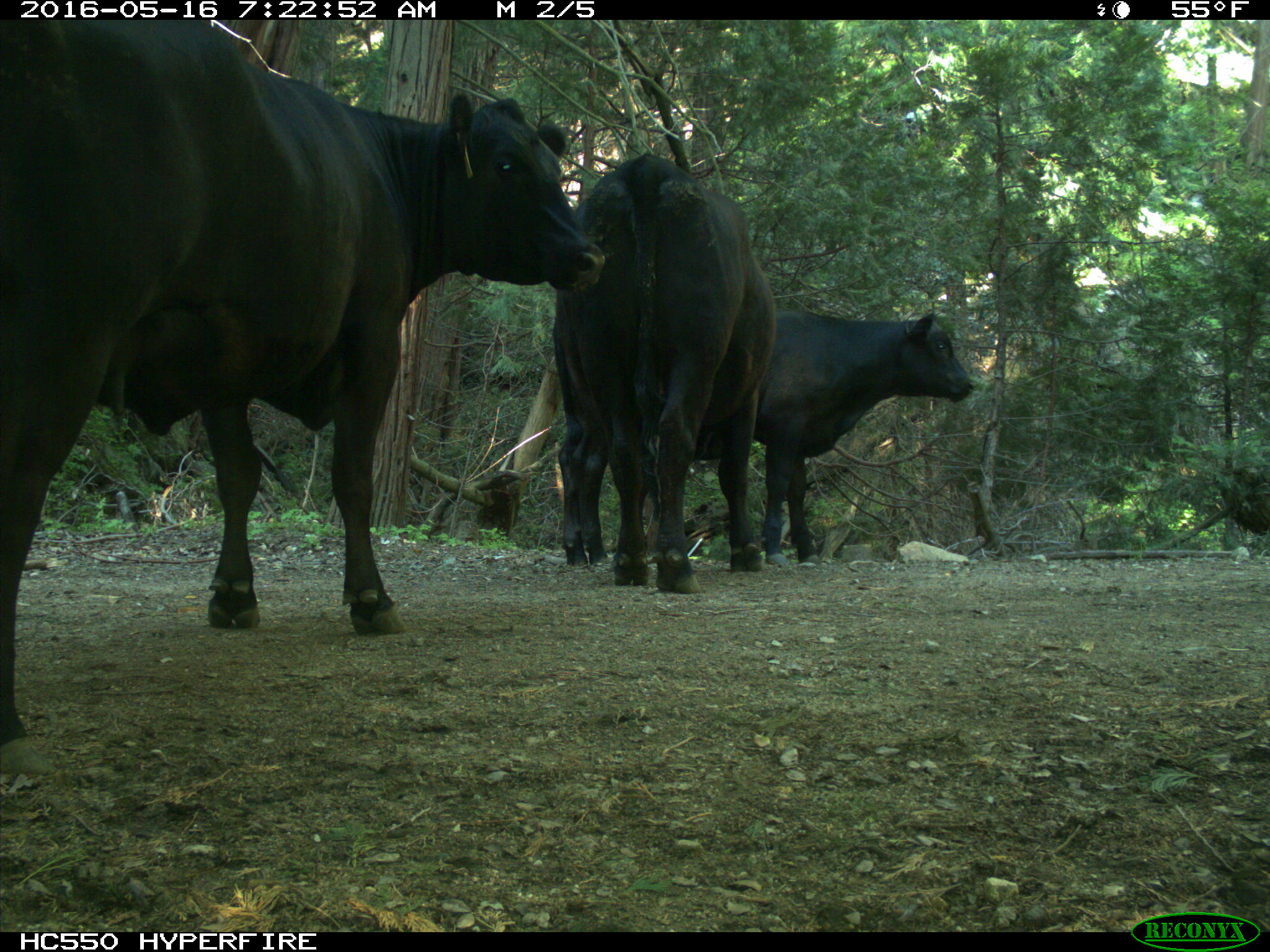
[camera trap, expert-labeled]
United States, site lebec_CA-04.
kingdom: Animalia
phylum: Chordata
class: Mammalia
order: Artiodactyla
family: Bovidae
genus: Bos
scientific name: Bos taurus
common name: domestic cow